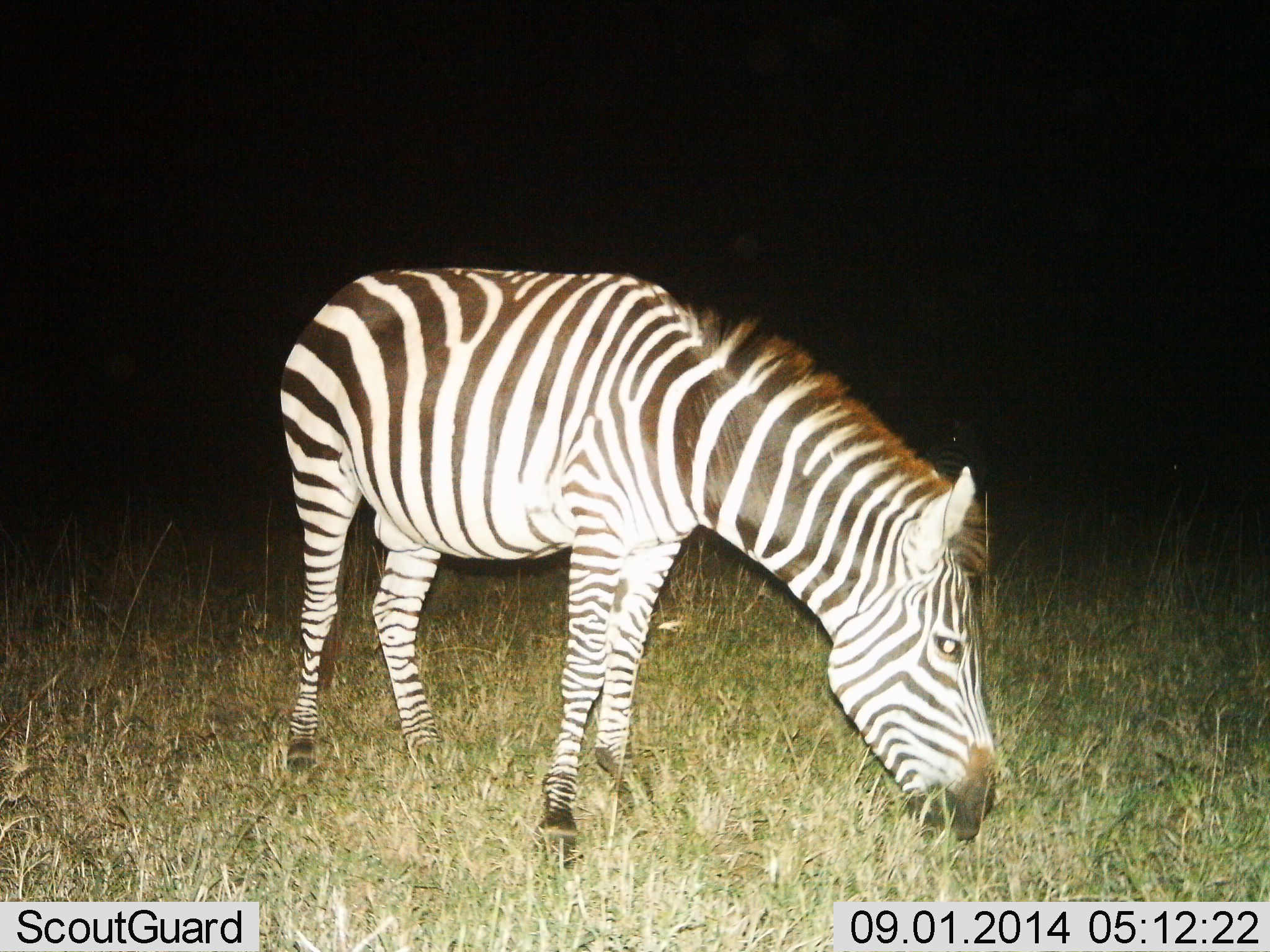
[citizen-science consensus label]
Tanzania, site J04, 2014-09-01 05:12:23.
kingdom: Animalia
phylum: Chordata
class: Mammalia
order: Perissodactyla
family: Equidae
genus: Equus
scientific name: Equus quagga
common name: plains zebra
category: zebra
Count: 1.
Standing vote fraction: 30%.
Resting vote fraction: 0%.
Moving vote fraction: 0%.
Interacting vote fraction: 0%.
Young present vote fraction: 0%.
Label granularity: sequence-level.